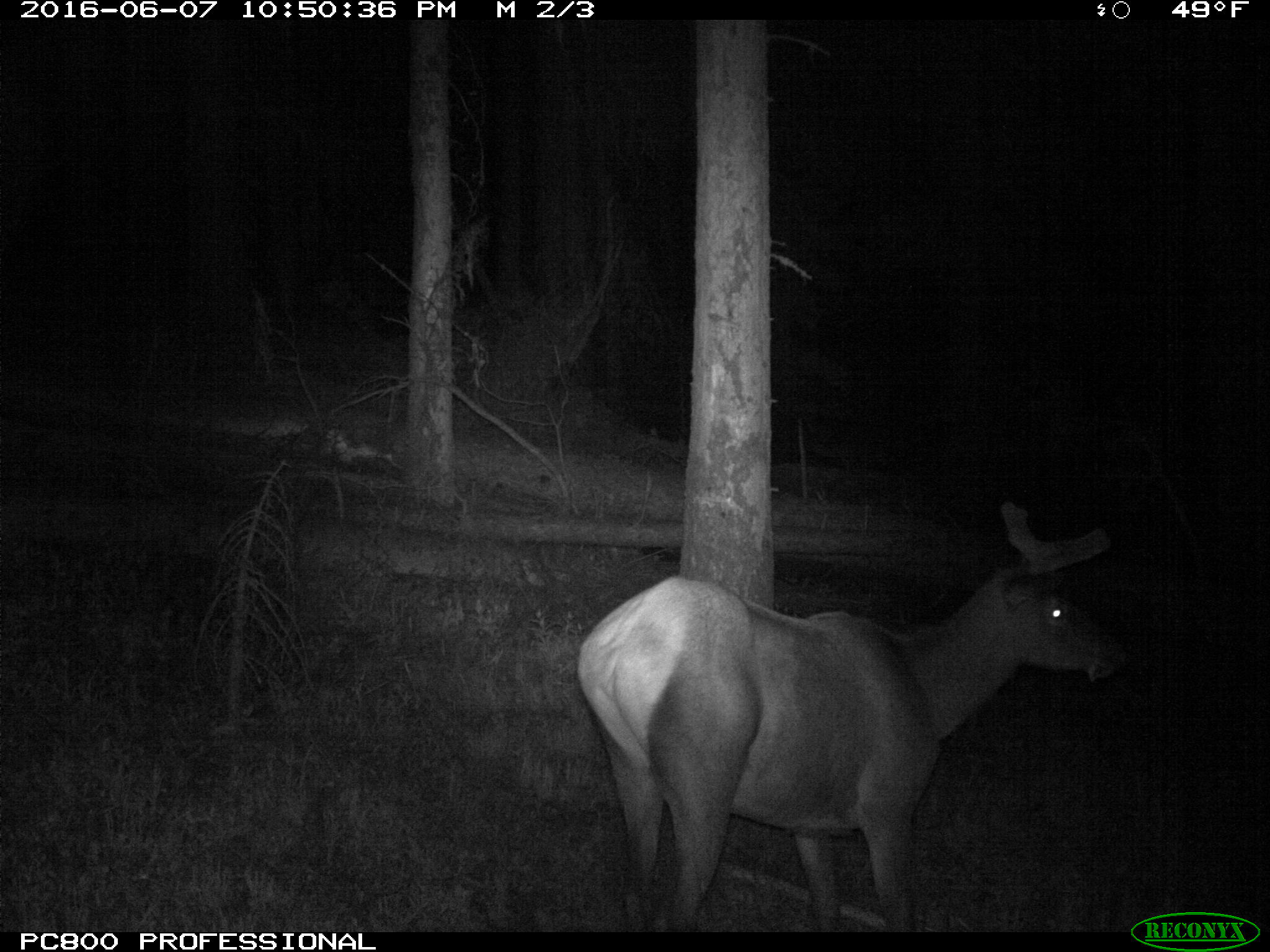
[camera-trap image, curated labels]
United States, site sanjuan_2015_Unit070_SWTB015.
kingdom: Animalia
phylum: Chordata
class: Mammalia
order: Artiodactyla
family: Cervidae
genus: Cervus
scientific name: Cervus elaphus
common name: red deer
Cervus elaphus (red deer).